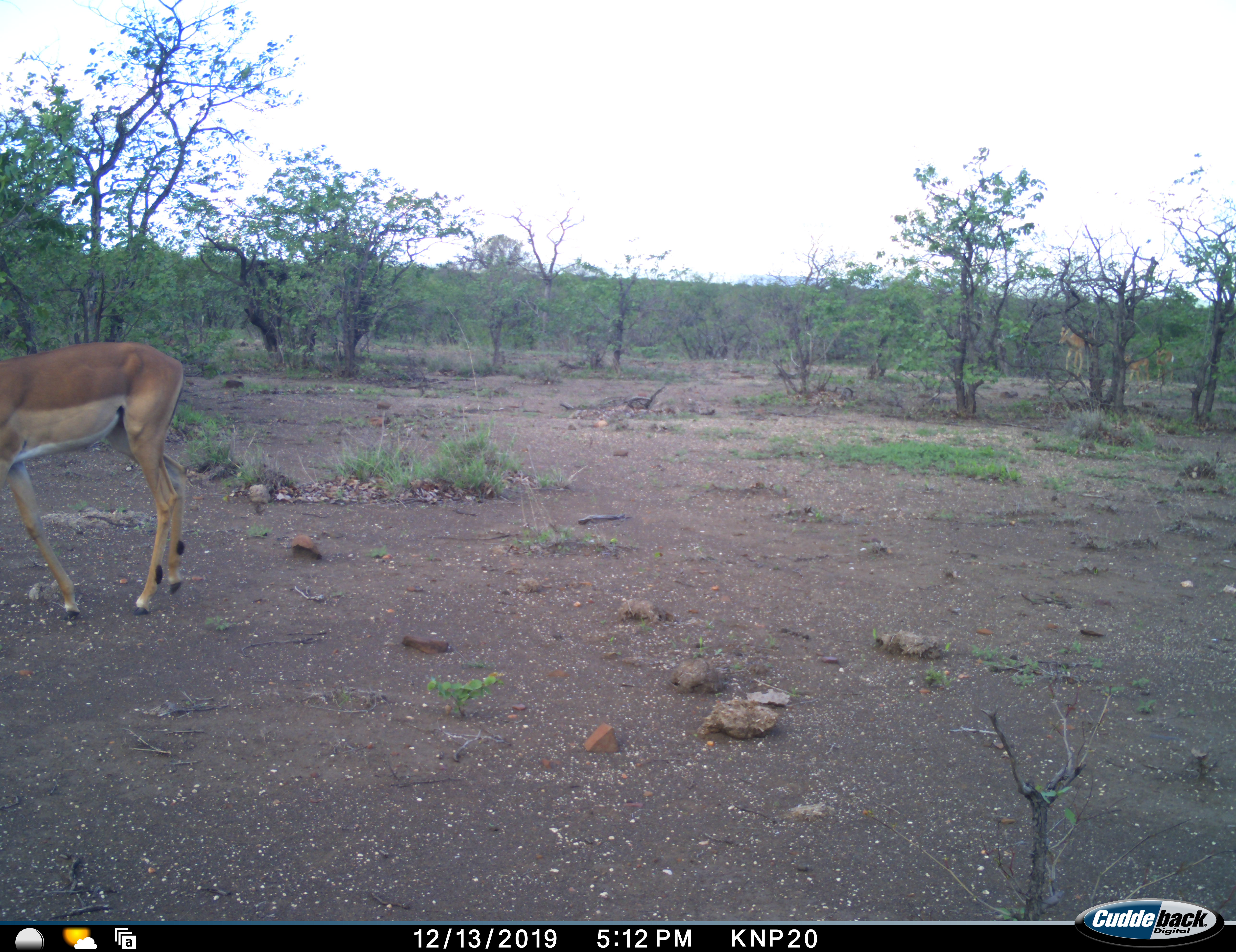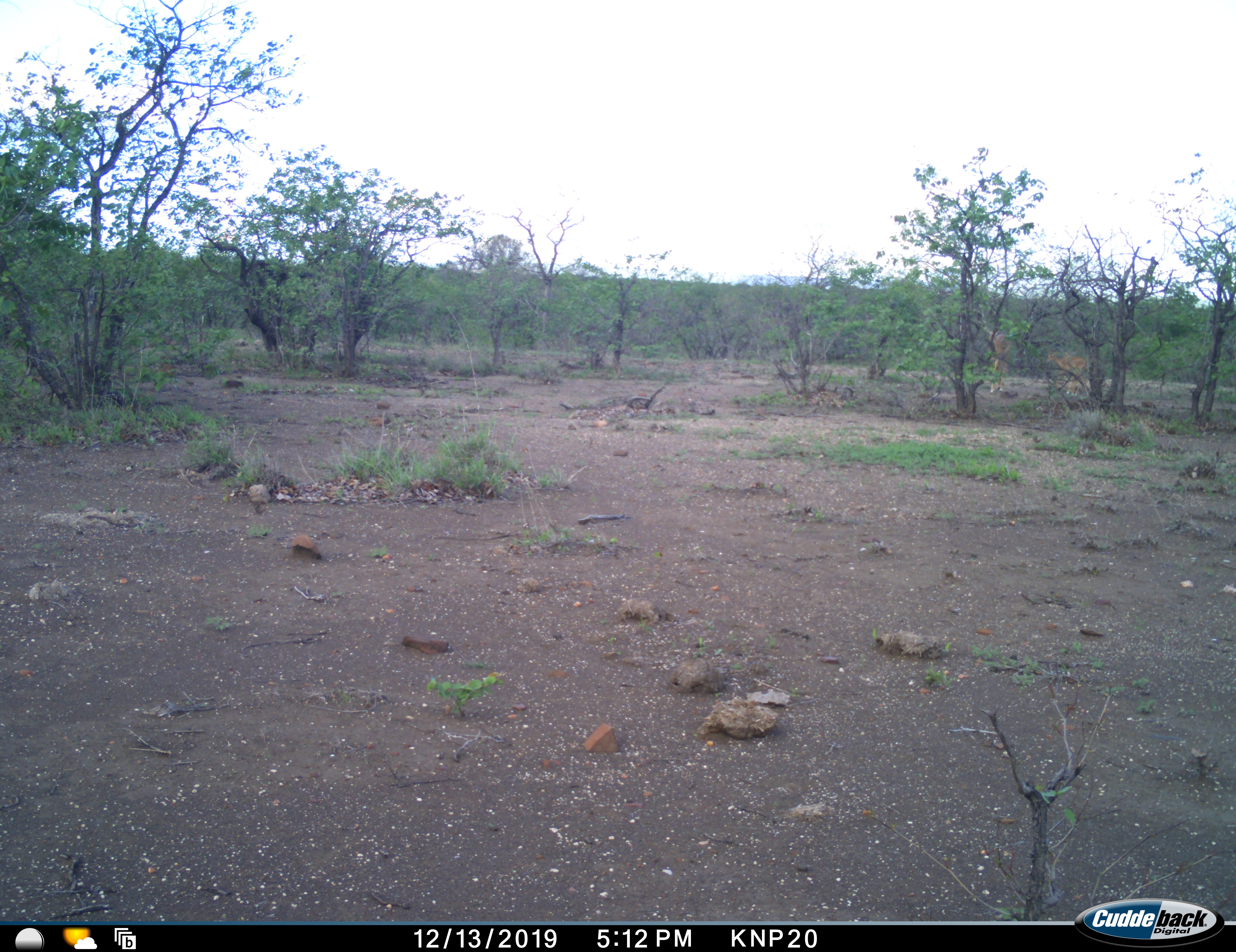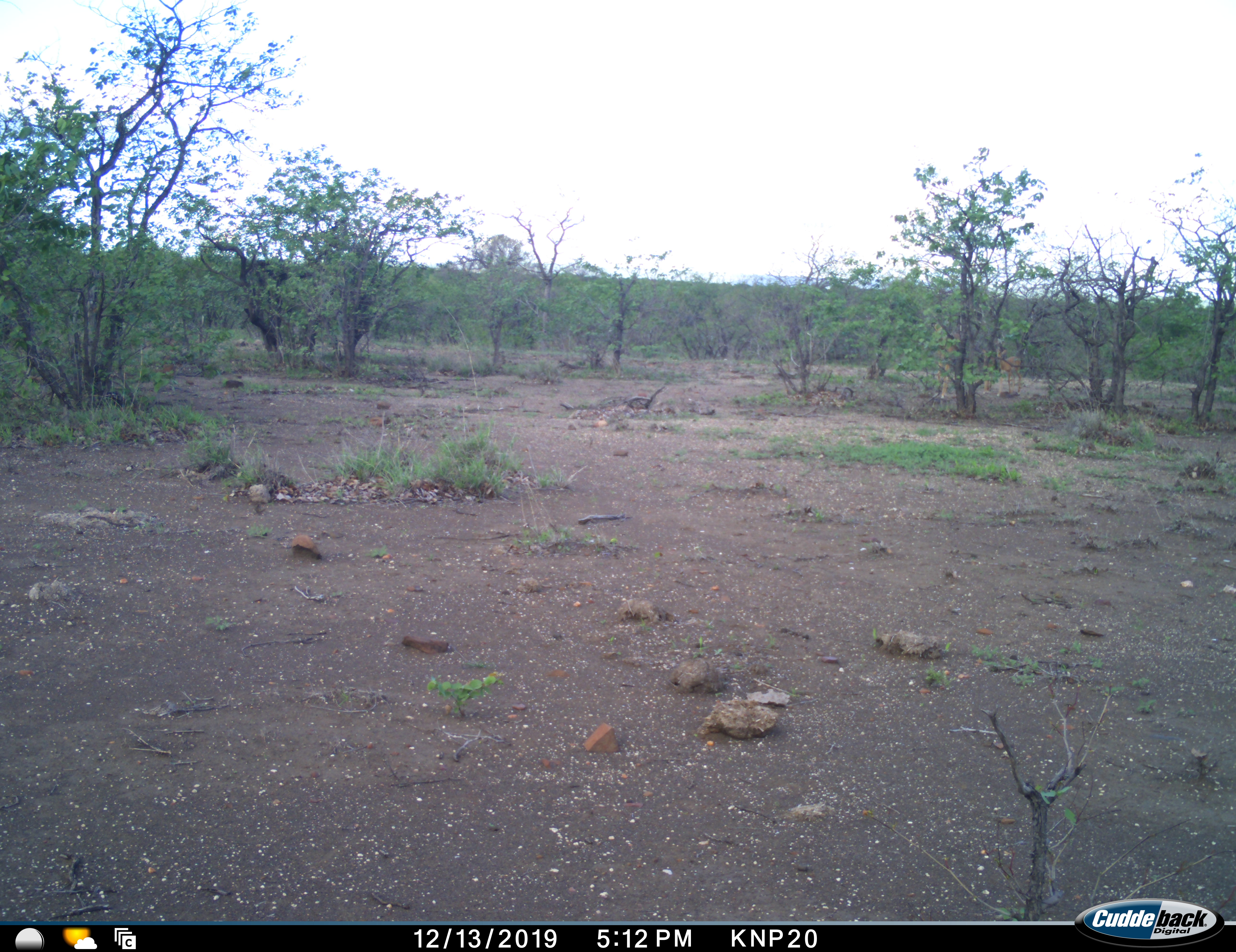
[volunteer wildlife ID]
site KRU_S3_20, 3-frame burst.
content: unidentified animal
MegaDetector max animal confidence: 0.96